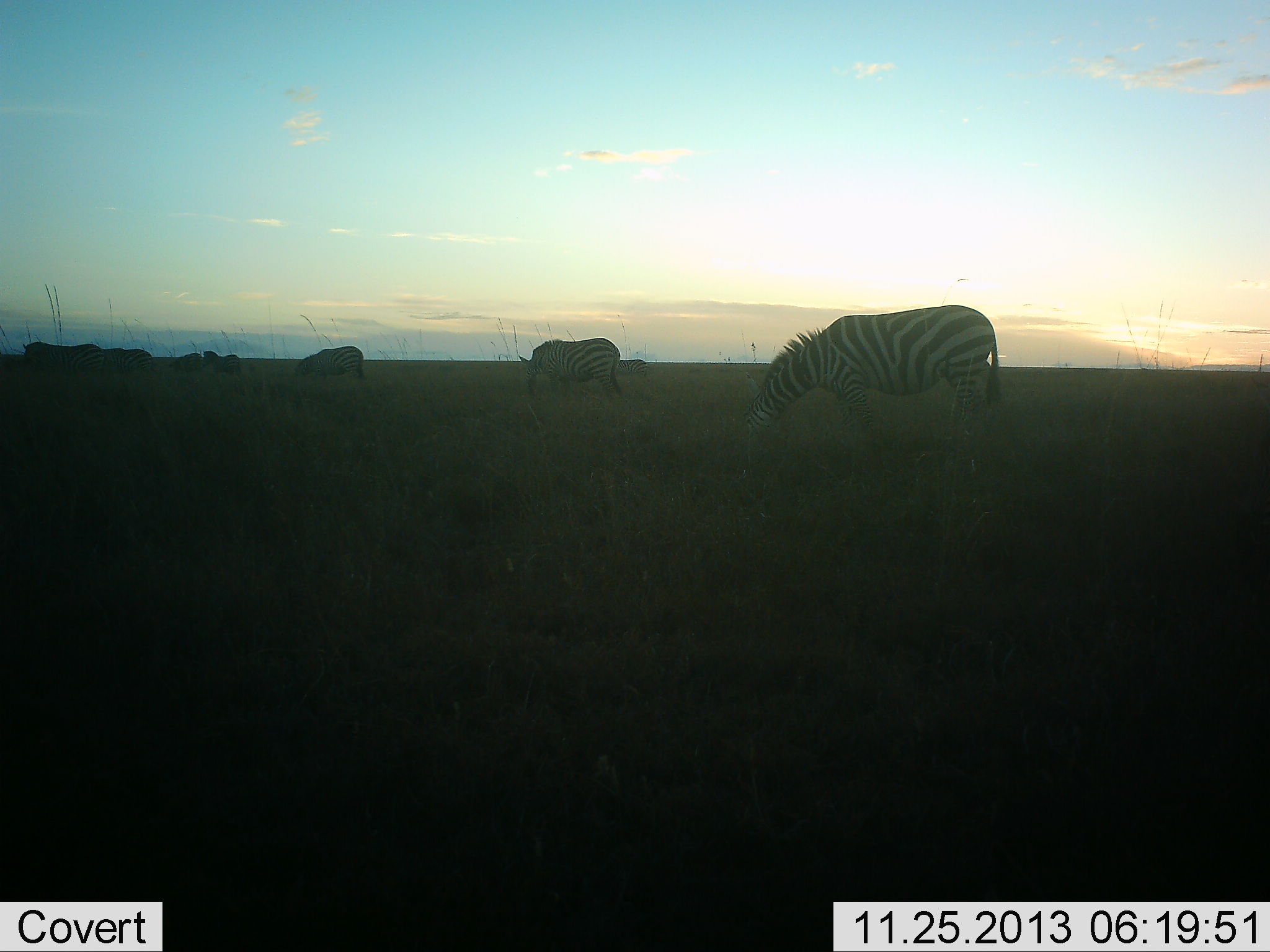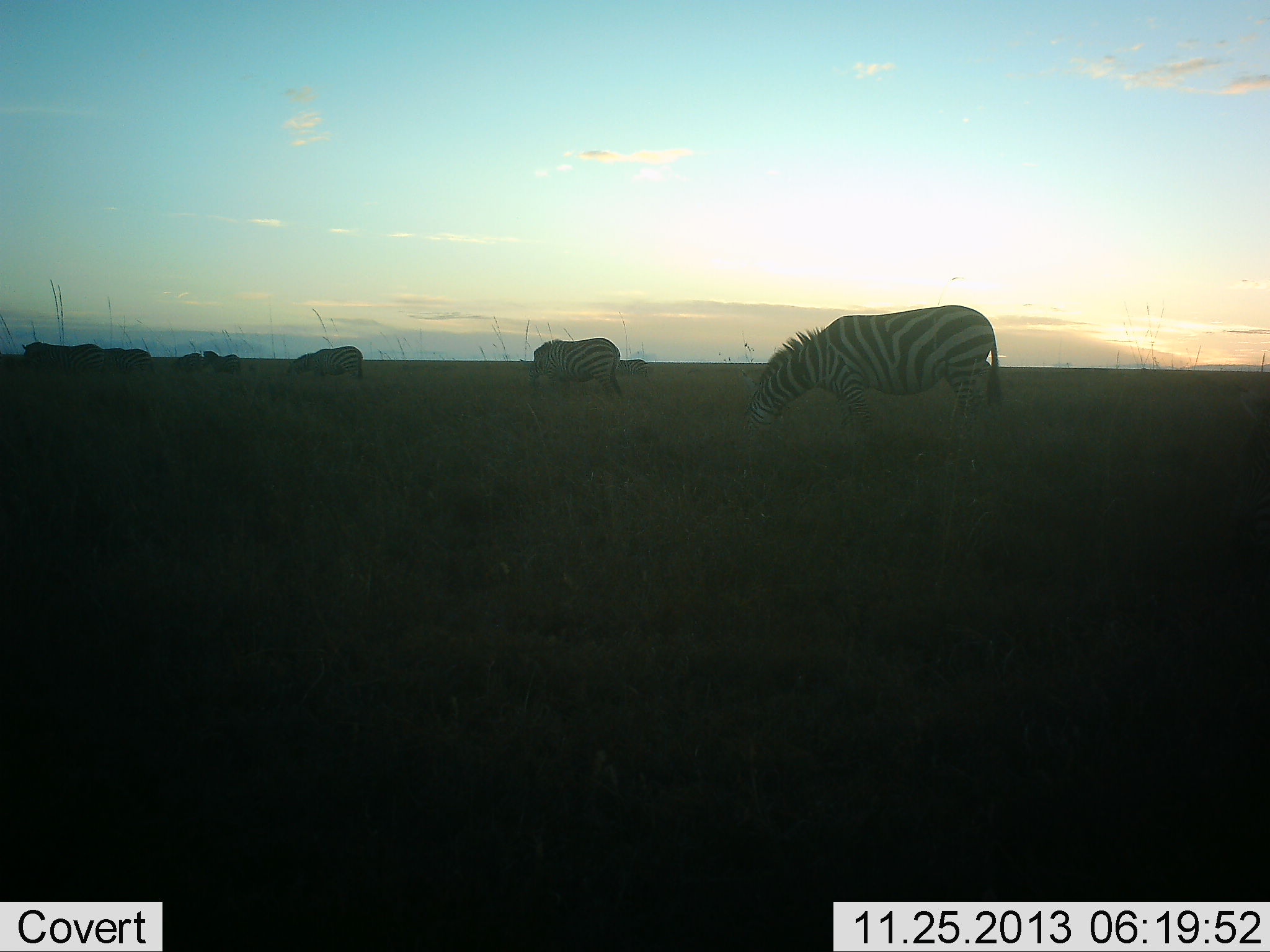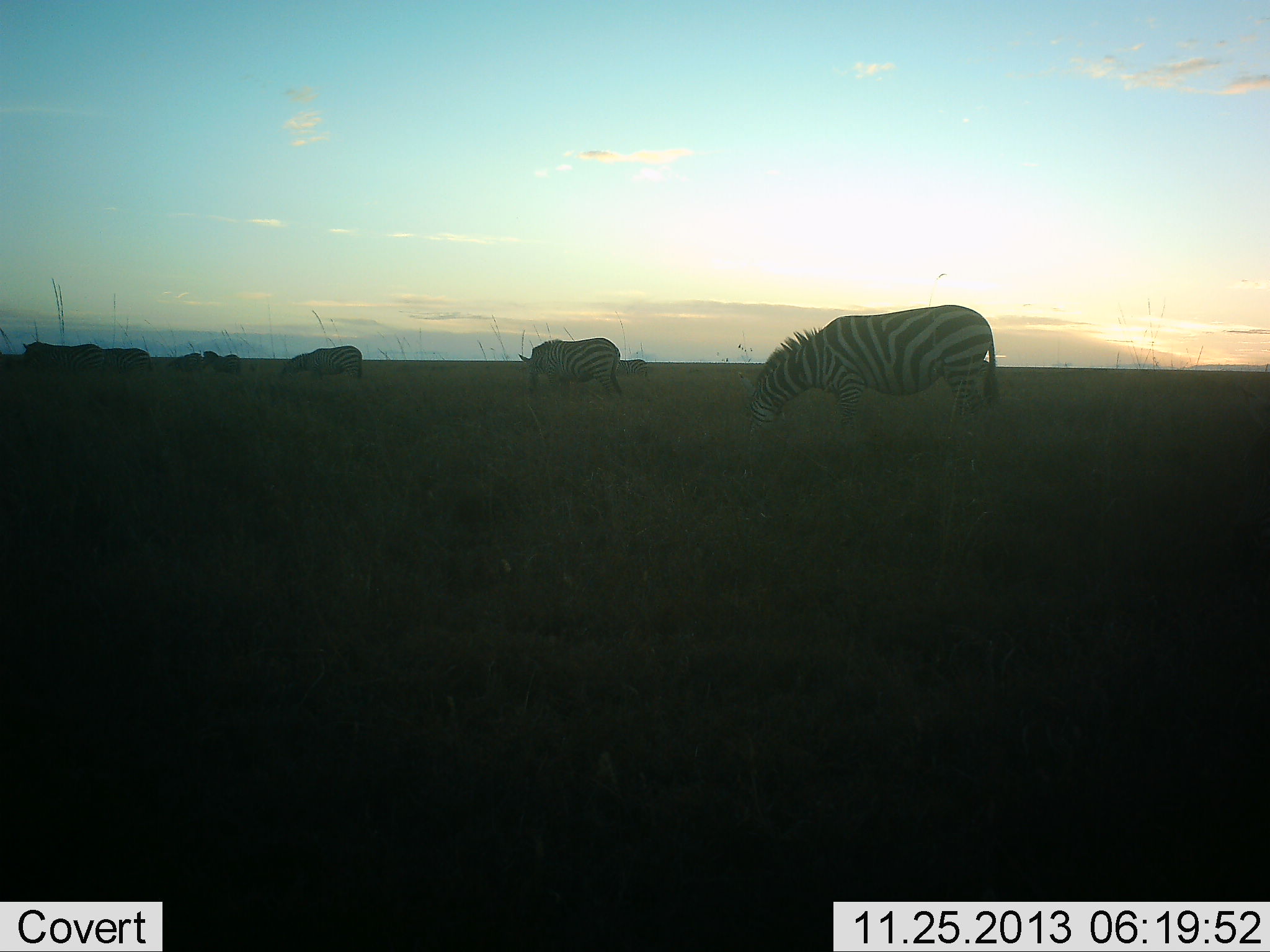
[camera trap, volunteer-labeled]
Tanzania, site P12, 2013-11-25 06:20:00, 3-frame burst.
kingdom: Animalia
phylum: Chordata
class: Mammalia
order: Perissodactyla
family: Equidae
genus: Equus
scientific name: Equus quagga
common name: plains zebra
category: zebra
Zebra (plains zebra) (Equus quagga), count 7. Behavior (volunteer vote fractions): standing 30%, resting 0%, moving 20%, interacting 0%. Young present (vote fraction): 0%. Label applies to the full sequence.